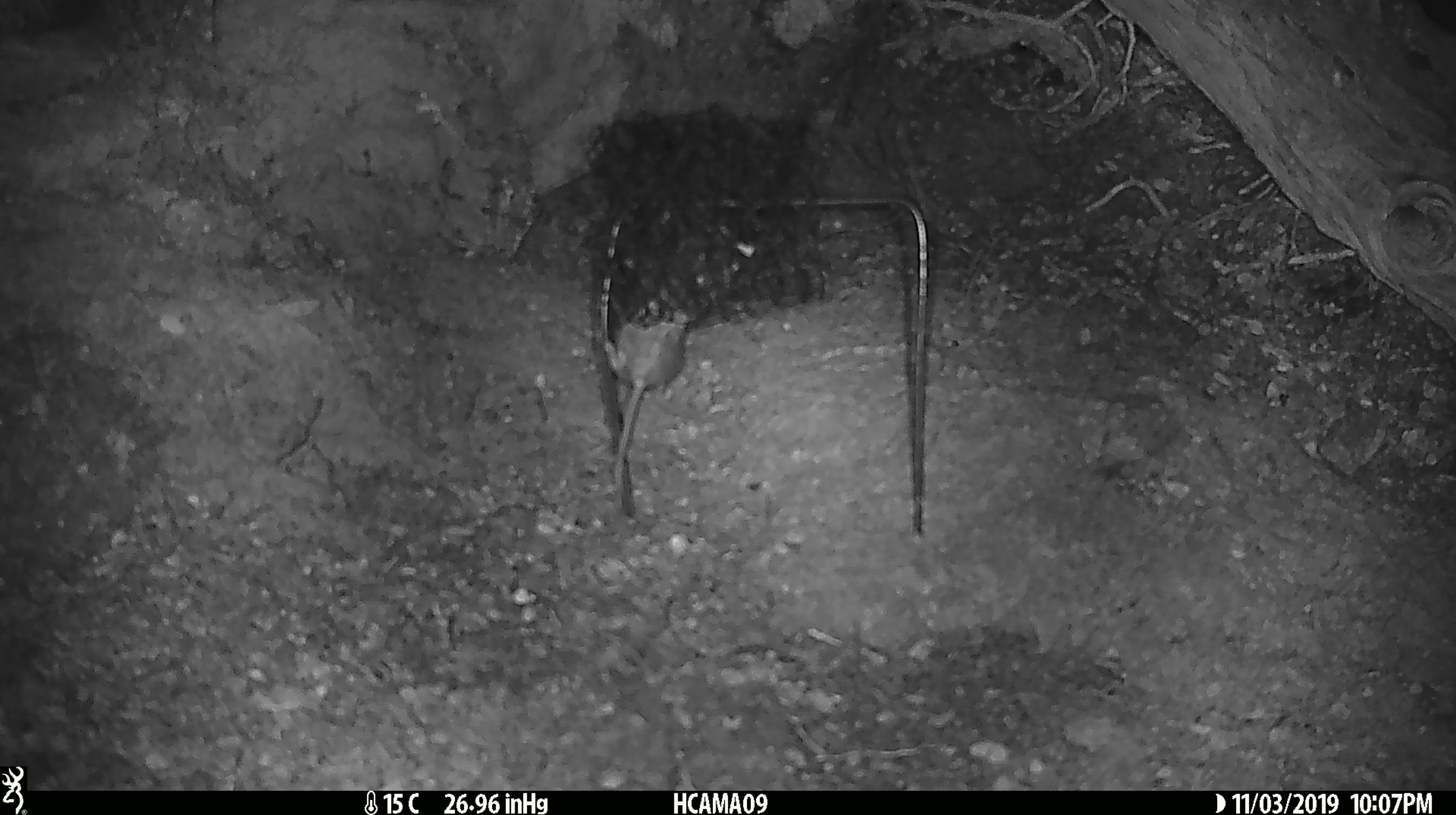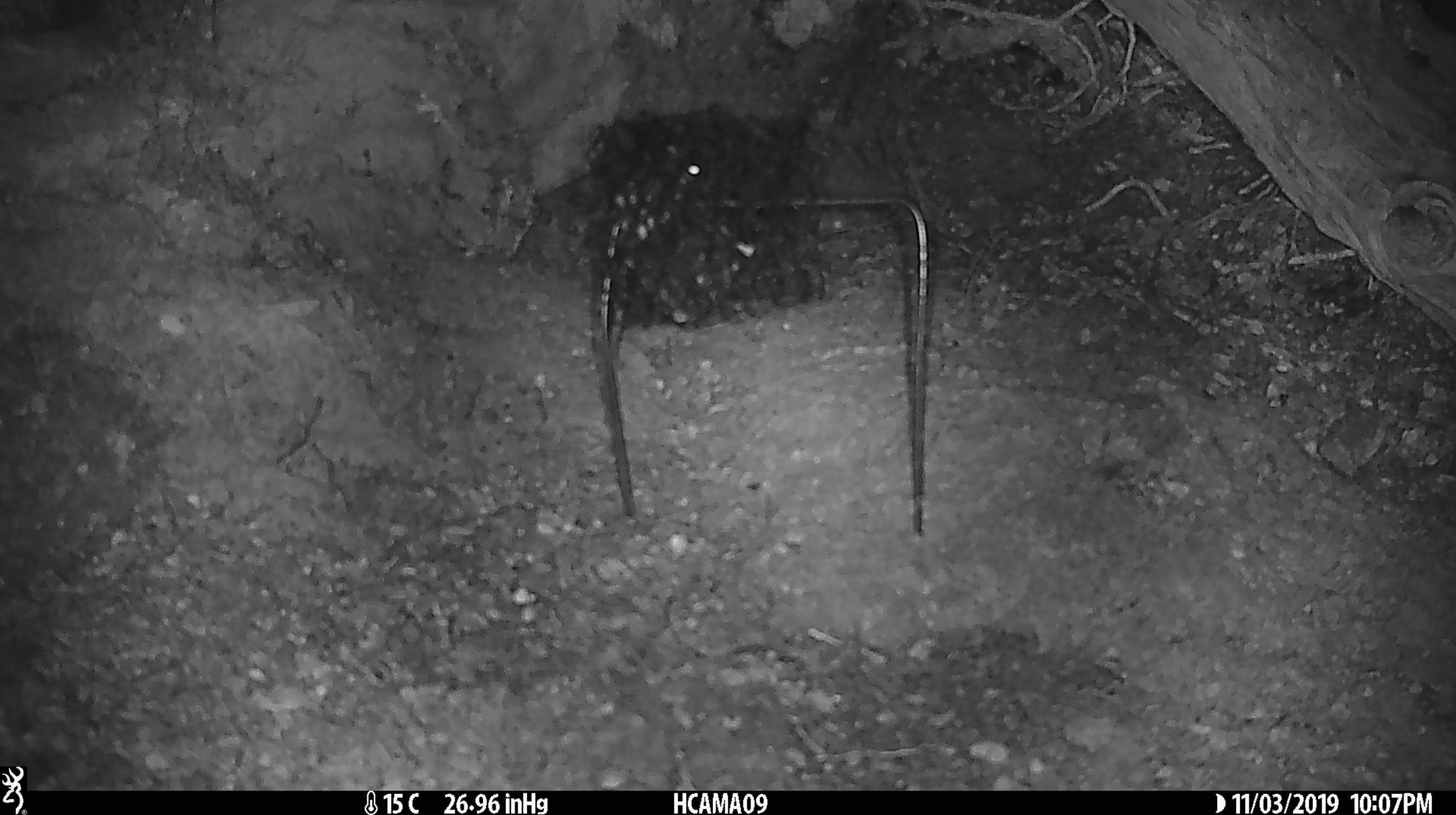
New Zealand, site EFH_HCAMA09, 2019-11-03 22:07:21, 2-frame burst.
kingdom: Animalia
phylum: Chordata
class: Mammalia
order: Rodentia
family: Muridae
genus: Mus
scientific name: Mus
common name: mouse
Mouse (Mus).